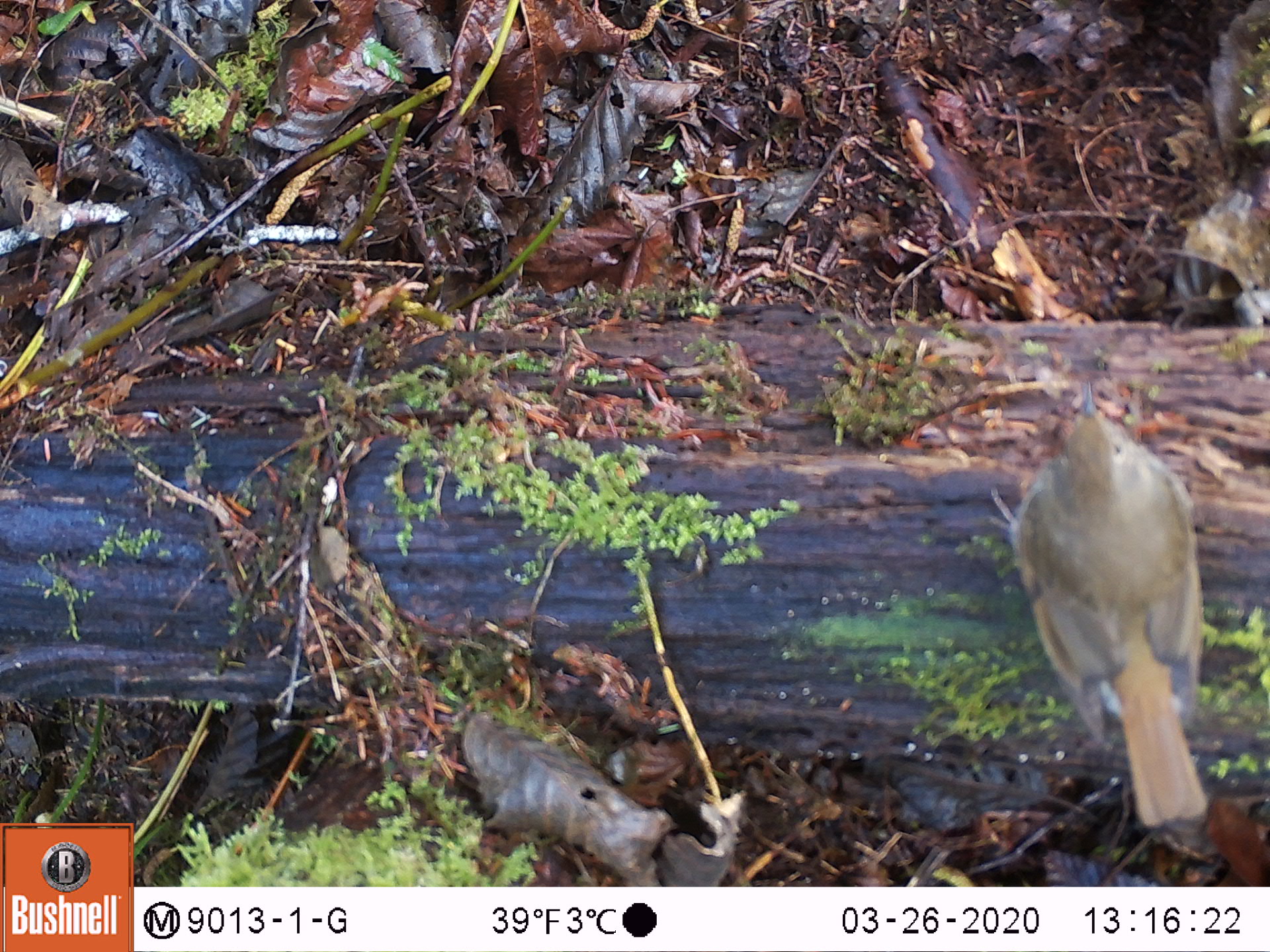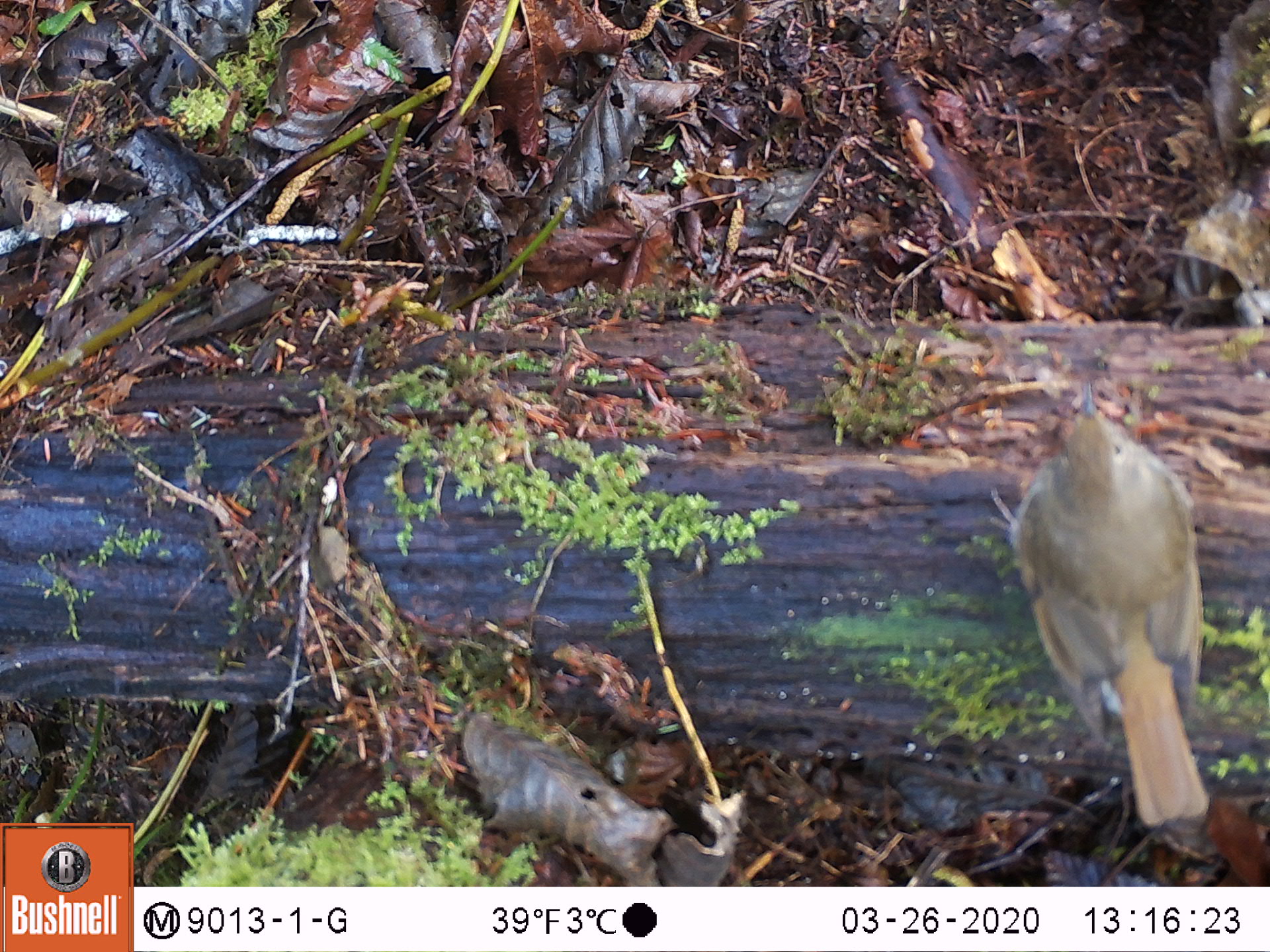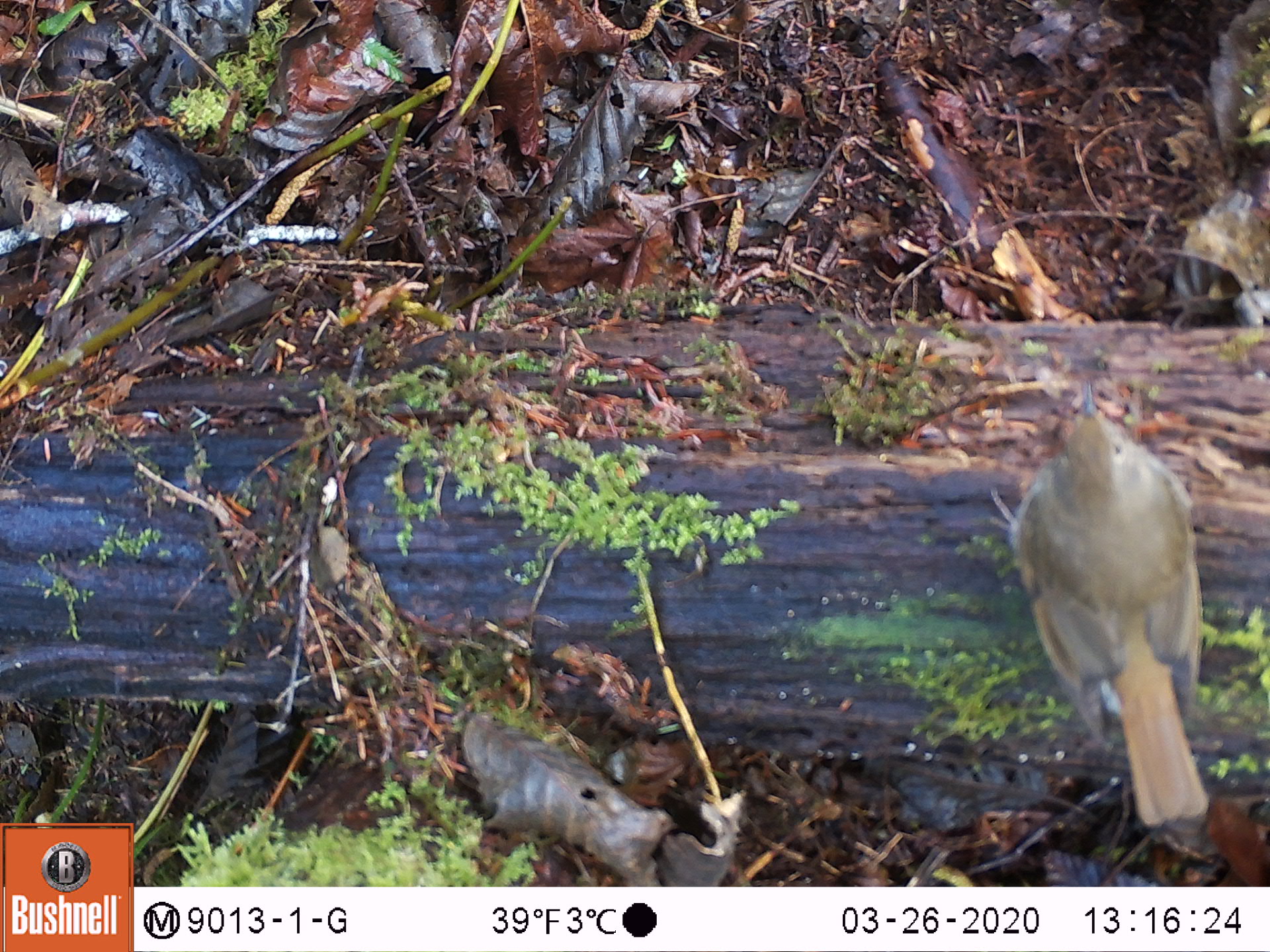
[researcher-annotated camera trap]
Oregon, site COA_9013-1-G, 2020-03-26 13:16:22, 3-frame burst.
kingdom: Animalia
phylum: Chordata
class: Aves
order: Passeriformes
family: Turdidae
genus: Catharus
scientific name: Catharus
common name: brown thrushes and nightingale-thrushes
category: catharus species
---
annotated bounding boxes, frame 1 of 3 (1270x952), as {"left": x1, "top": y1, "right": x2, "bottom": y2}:
catharus species: {"left": 977, "top": 368, "right": 1233, "bottom": 838}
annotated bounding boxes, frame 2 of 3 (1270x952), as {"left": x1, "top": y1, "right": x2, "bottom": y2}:
catharus species: {"left": 973, "top": 372, "right": 1232, "bottom": 839}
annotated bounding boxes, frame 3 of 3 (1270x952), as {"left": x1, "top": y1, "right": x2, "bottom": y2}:
catharus species: {"left": 972, "top": 375, "right": 1234, "bottom": 843}